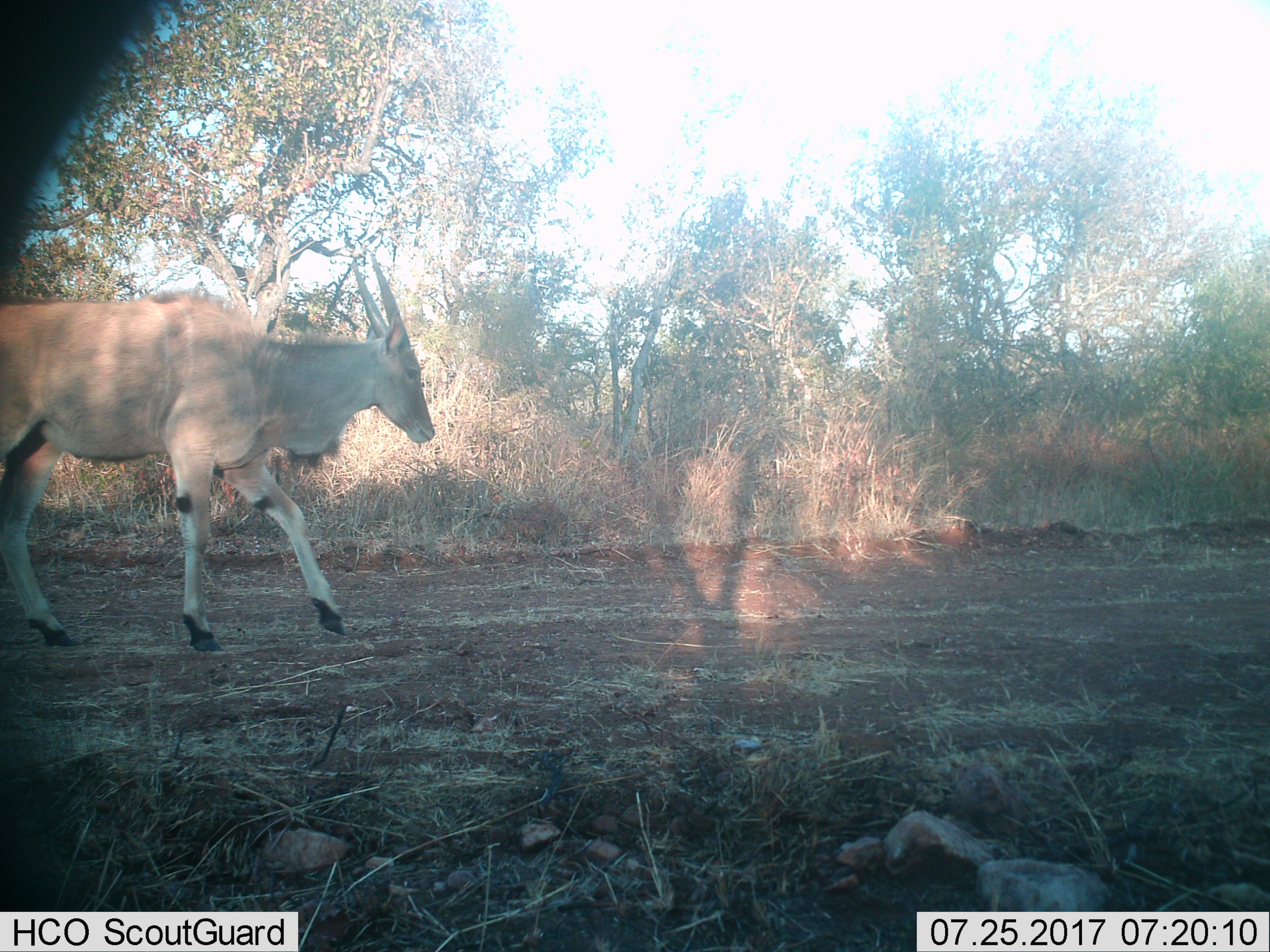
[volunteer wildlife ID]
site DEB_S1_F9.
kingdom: Animalia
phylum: Chordata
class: Mammalia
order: Artiodactyla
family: Bovidae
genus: Tragelaphus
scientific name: Tragelaphus oryx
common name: eland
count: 1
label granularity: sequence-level